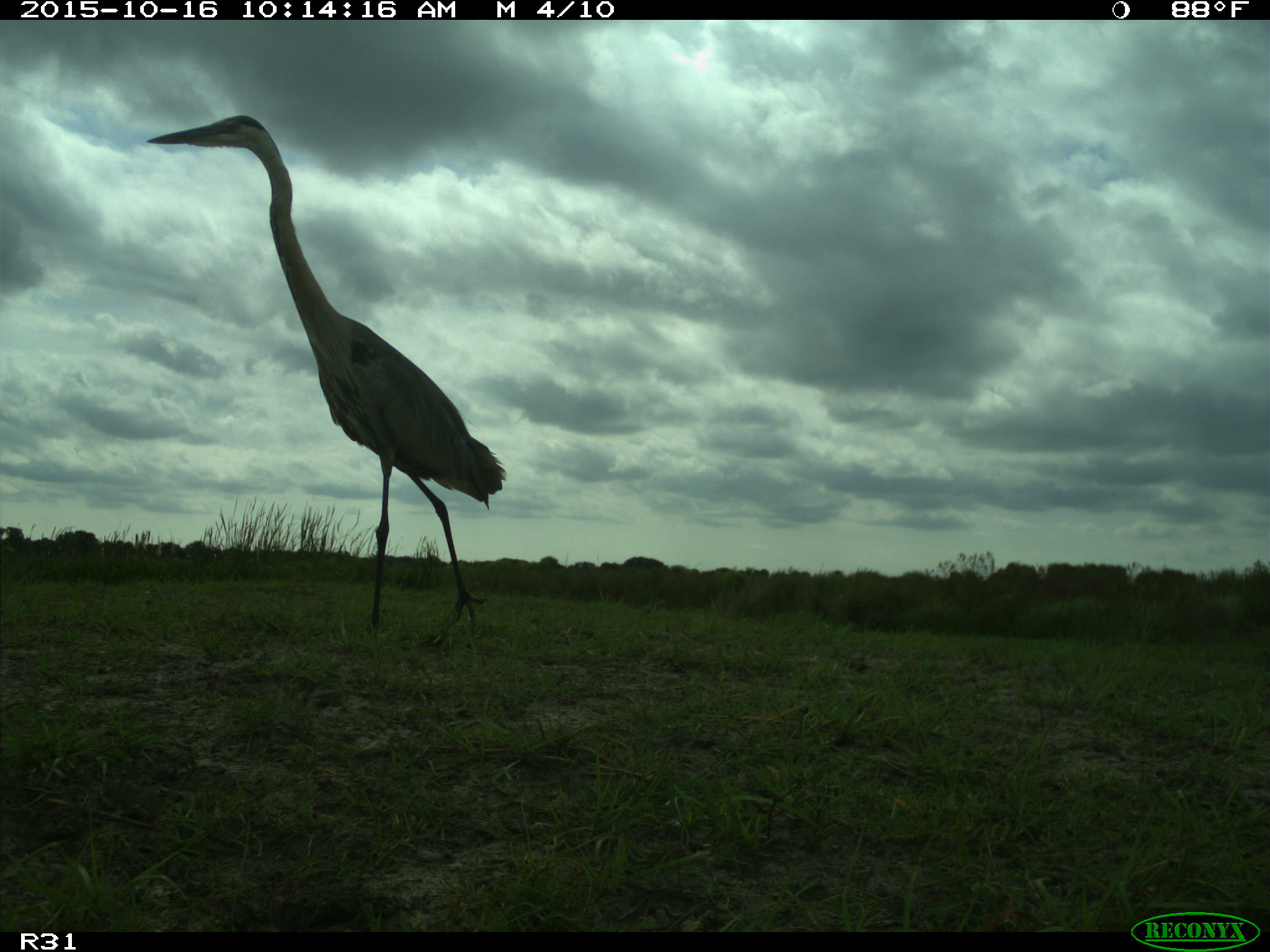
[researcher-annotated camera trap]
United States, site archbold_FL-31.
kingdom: Animalia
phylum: Chordata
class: Aves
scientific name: Aves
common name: birds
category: unidentified bird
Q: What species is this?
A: Unidentified bird (birds) (Aves).